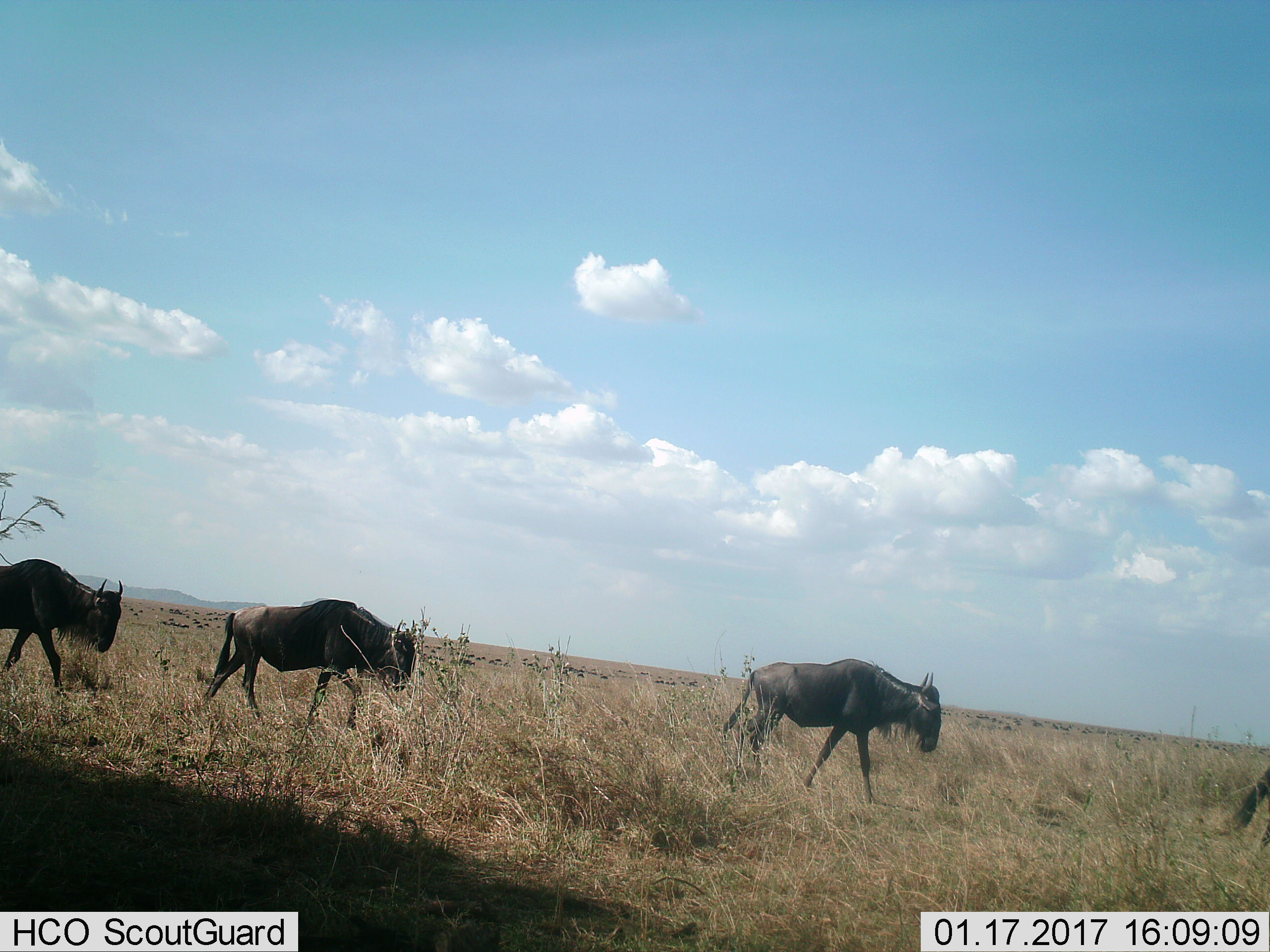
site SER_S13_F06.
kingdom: Animalia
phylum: Chordata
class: Mammalia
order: Artiodactyla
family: Bovidae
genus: Connochaetes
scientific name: Connochaetes taurinus taurinus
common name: blue wildebeest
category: wildebeestblue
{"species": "wildebeestblue (blue wildebeest) (Connochaetes taurinus taurinus)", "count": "4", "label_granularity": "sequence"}